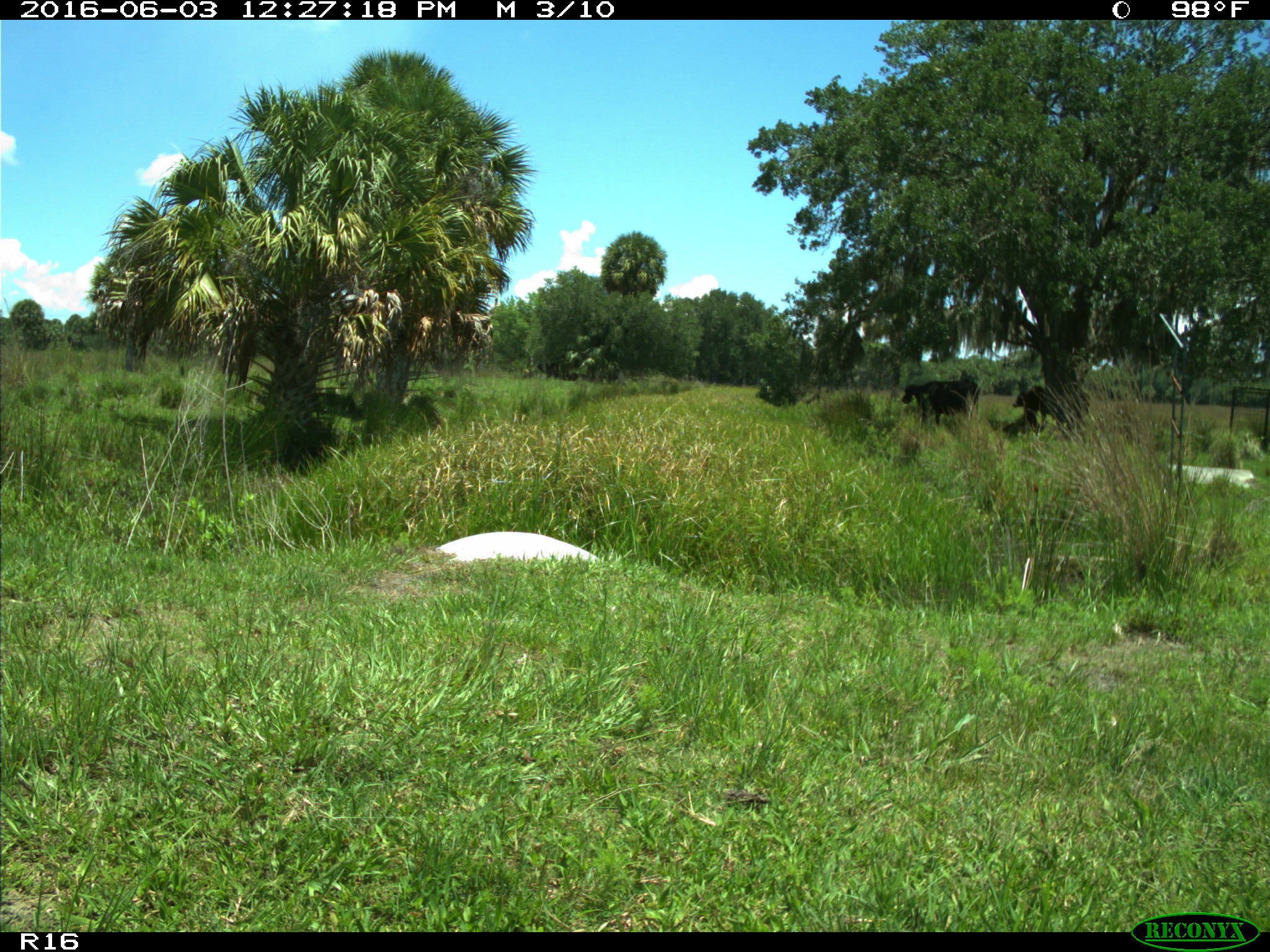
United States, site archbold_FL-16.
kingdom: Animalia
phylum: Chordata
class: Mammalia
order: Artiodactyla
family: Bovidae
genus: Bos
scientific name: Bos taurus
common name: domestic cow